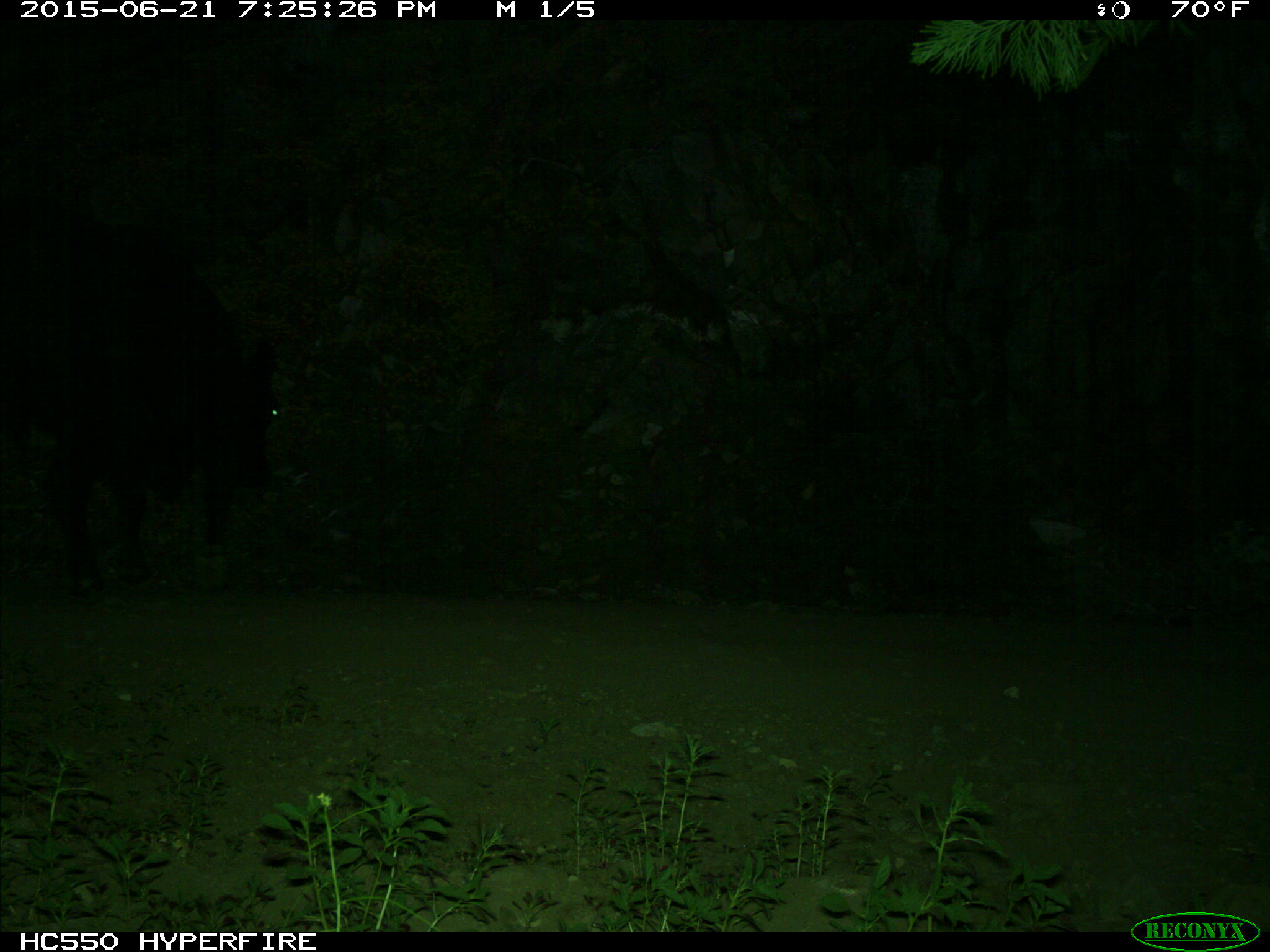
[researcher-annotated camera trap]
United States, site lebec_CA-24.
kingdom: Animalia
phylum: Chordata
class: Mammalia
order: Artiodactyla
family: Bovidae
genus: Bos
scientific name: Bos taurus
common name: domestic cow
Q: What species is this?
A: Bos taurus (domestic cow).